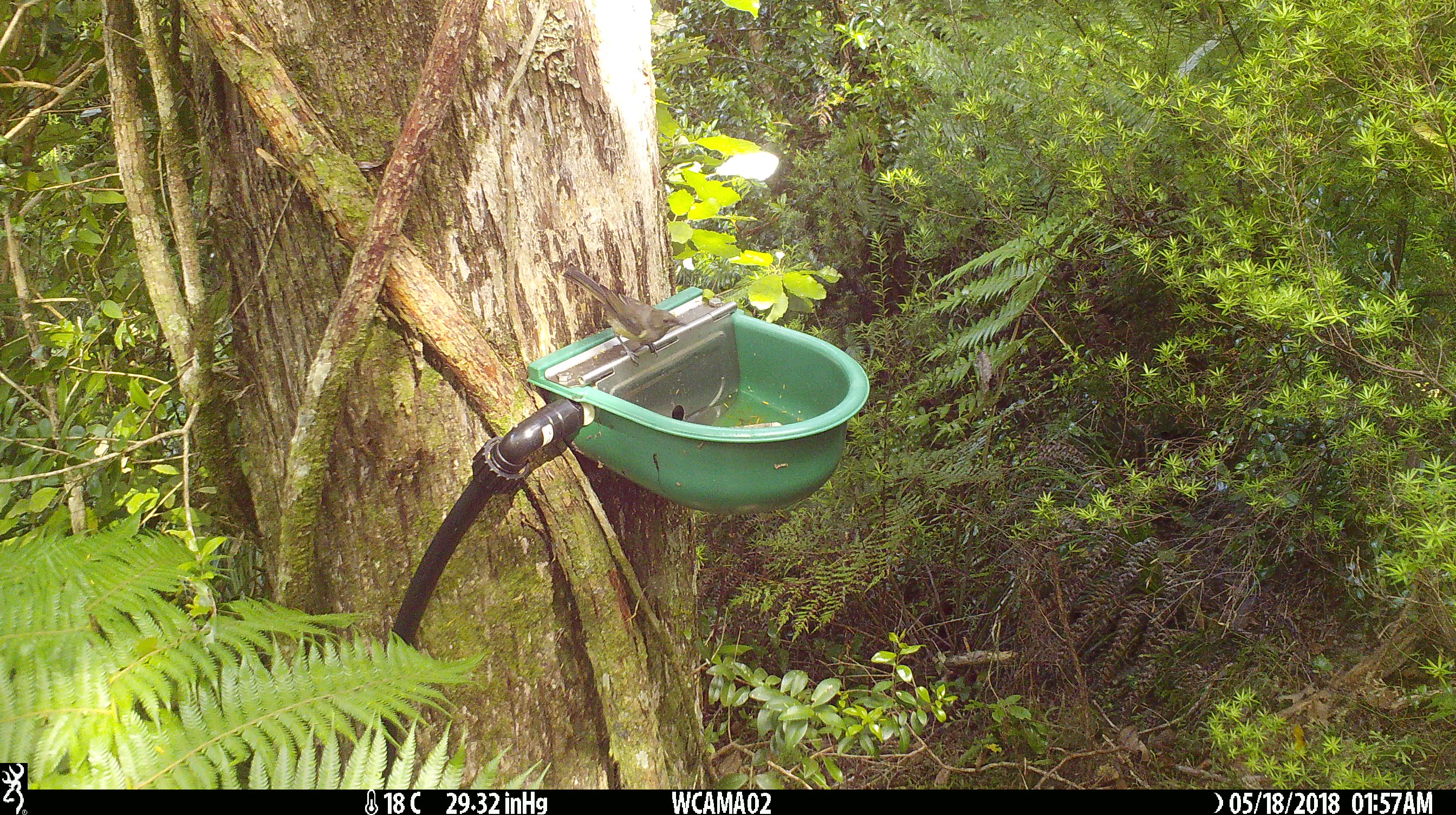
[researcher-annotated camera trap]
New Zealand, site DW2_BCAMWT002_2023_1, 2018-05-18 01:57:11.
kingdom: Animalia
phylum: Chordata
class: Aves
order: Passeriformes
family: Meliphagidae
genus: Anthornis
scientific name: Anthornis melanura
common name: new zealand bellbird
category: bellbird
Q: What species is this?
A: Bellbird (new zealand bellbird) (Anthornis melanura).